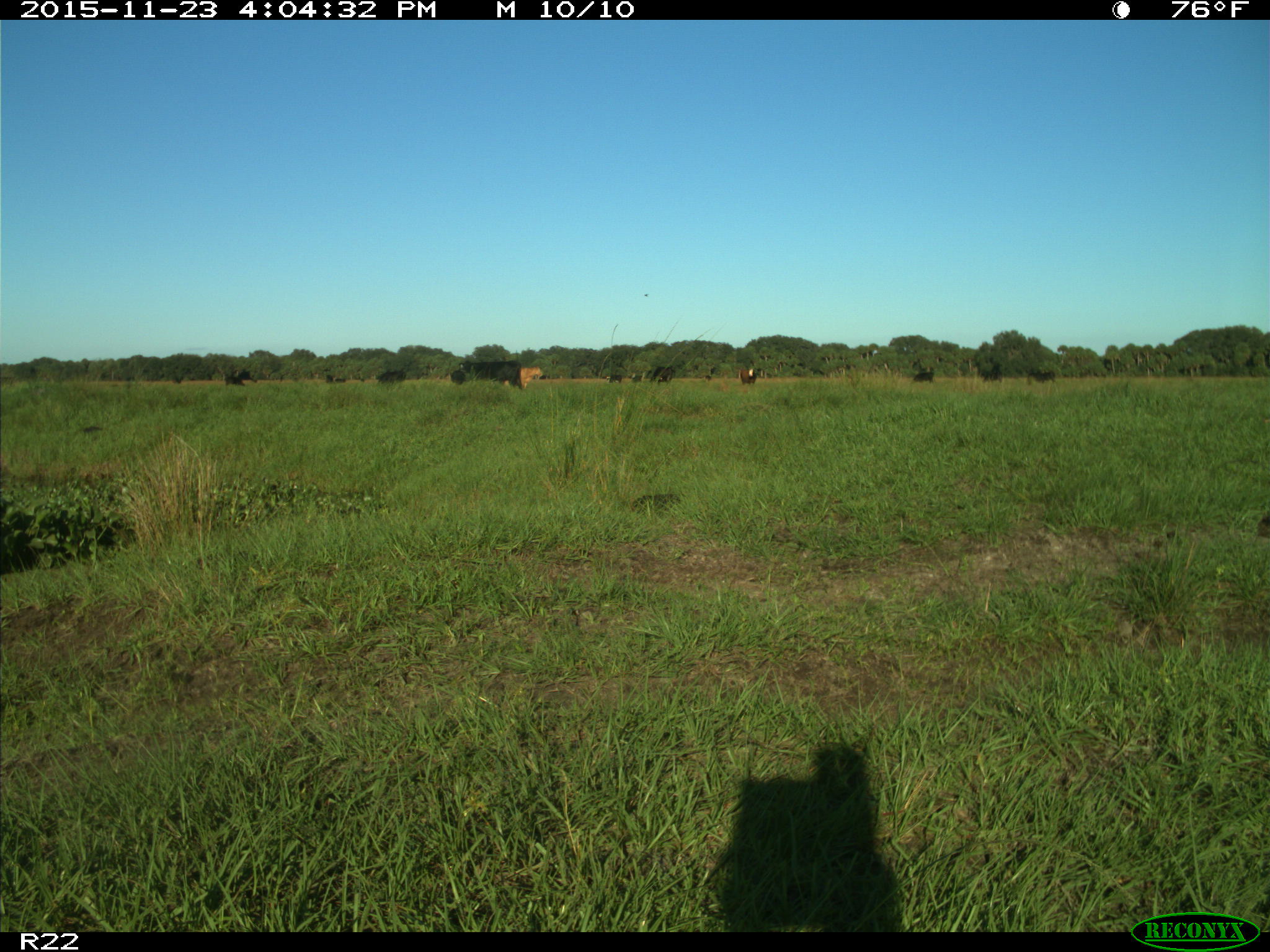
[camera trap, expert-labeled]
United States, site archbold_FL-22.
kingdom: Animalia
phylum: Chordata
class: Mammalia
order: Artiodactyla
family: Bovidae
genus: Bos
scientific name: Bos taurus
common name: domestic cow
Bos taurus (domestic cow).